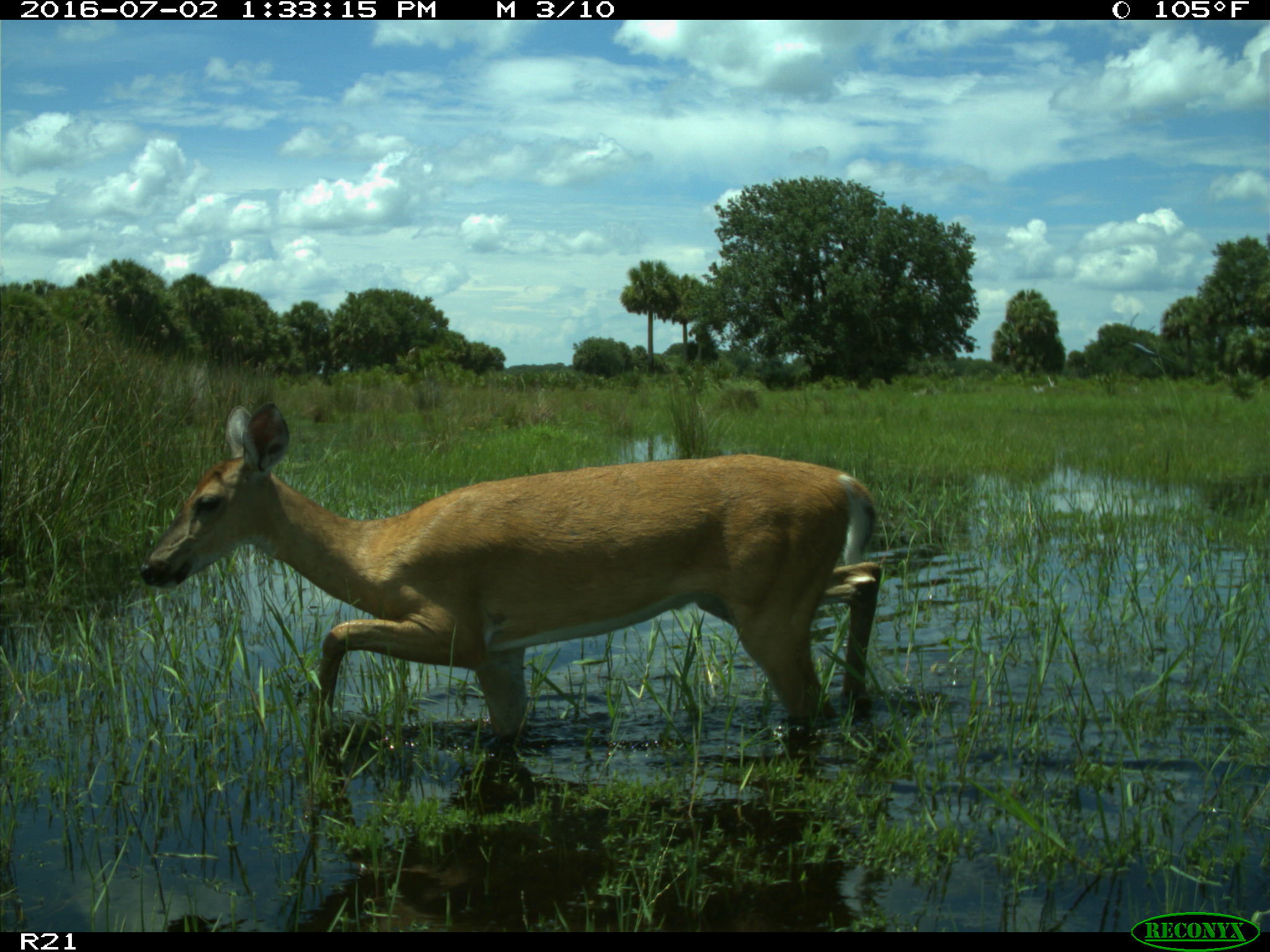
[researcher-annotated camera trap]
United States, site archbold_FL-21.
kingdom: Animalia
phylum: Chordata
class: Mammalia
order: Artiodactyla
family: Cervidae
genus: Odocoileus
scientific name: Odocoileus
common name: deer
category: unidentified deer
Unidentified deer (deer) (Odocoileus).